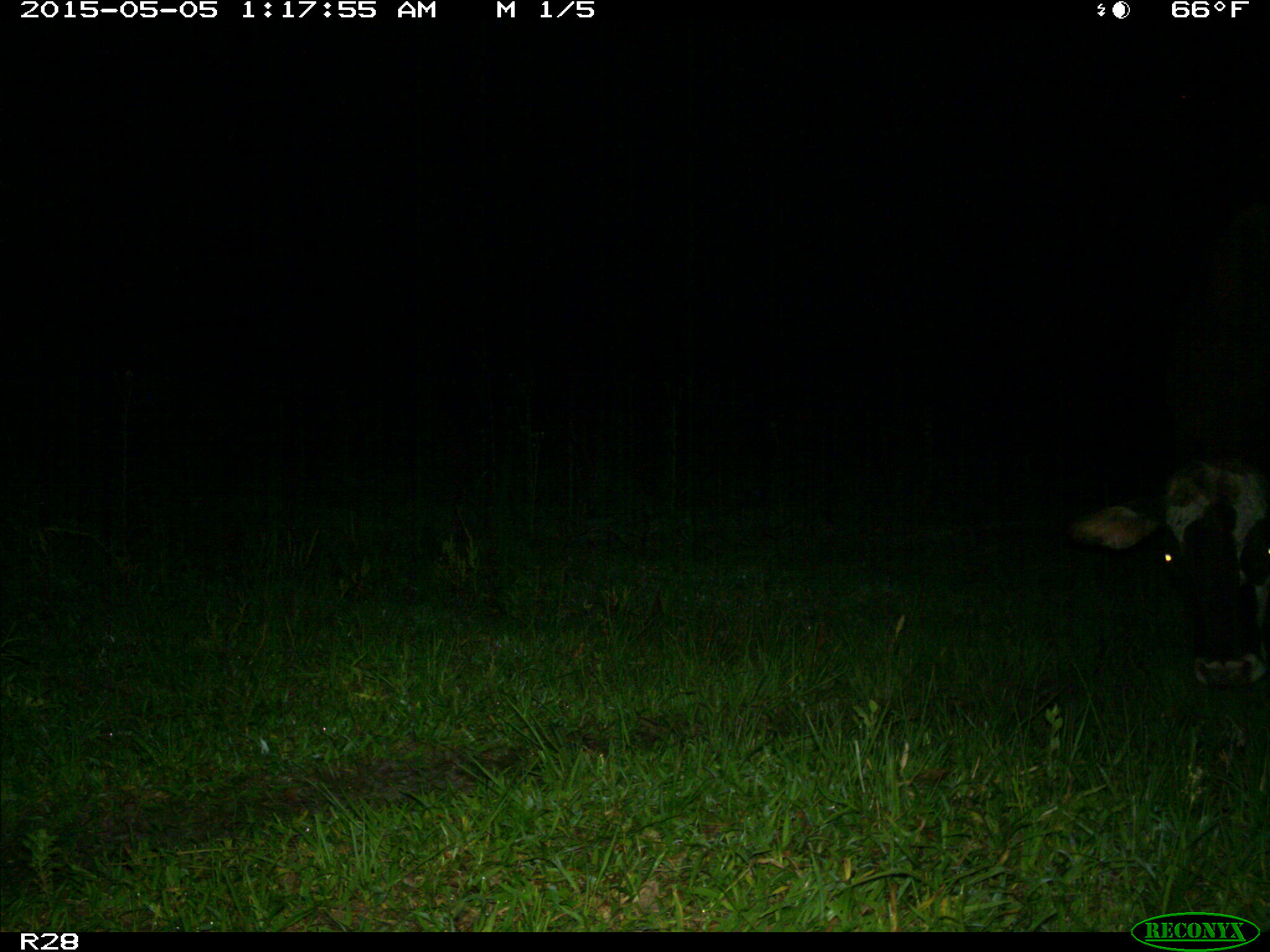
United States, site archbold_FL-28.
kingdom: Animalia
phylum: Chordata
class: Mammalia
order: Artiodactyla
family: Bovidae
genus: Bos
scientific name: Bos taurus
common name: domestic cow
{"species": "Bos taurus (domestic cow)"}